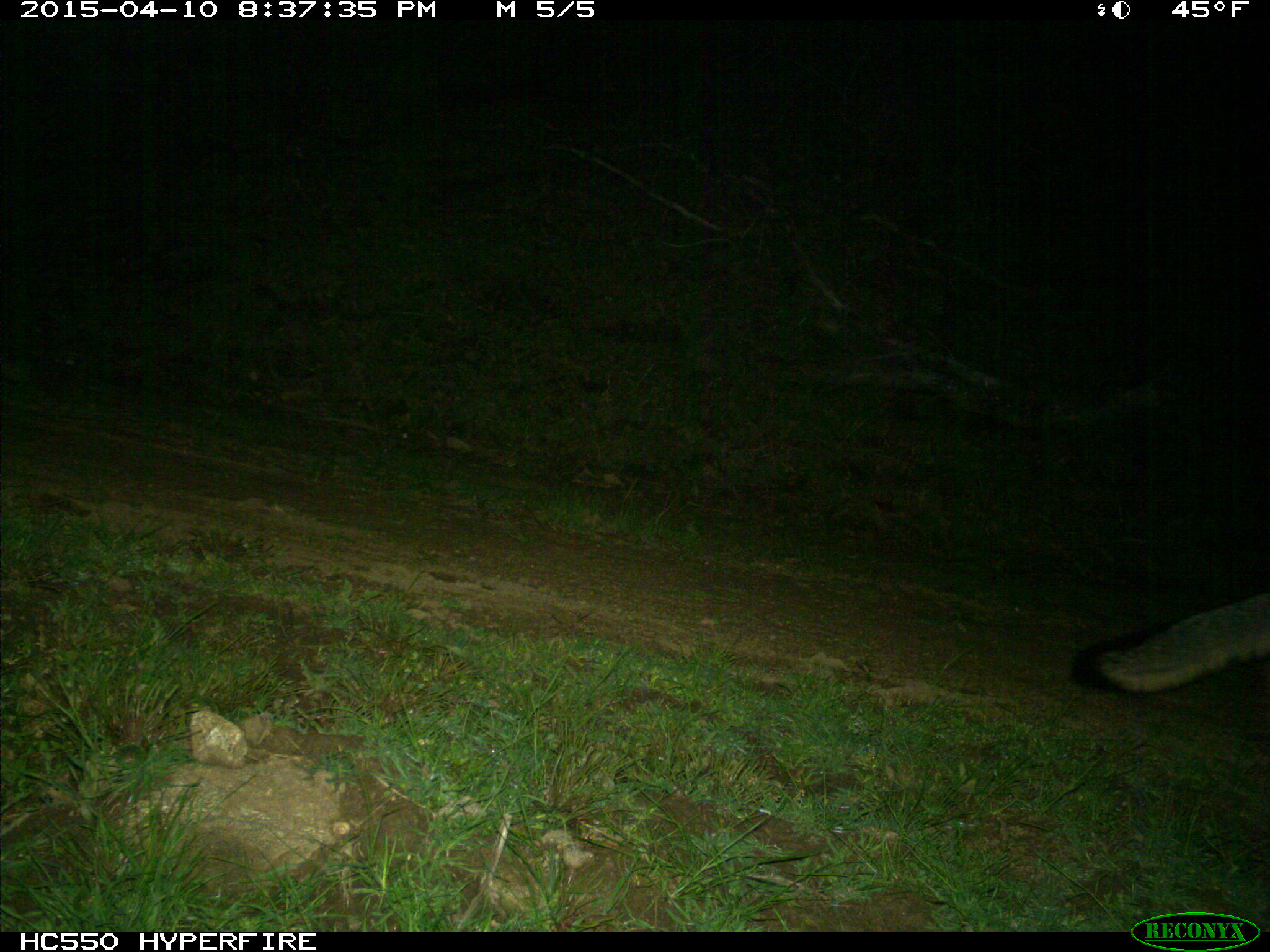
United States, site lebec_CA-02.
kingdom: Animalia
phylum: Chordata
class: Mammalia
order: Carnivora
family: Canidae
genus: Urocyon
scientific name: Urocyon cinereoargenteus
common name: gray fox